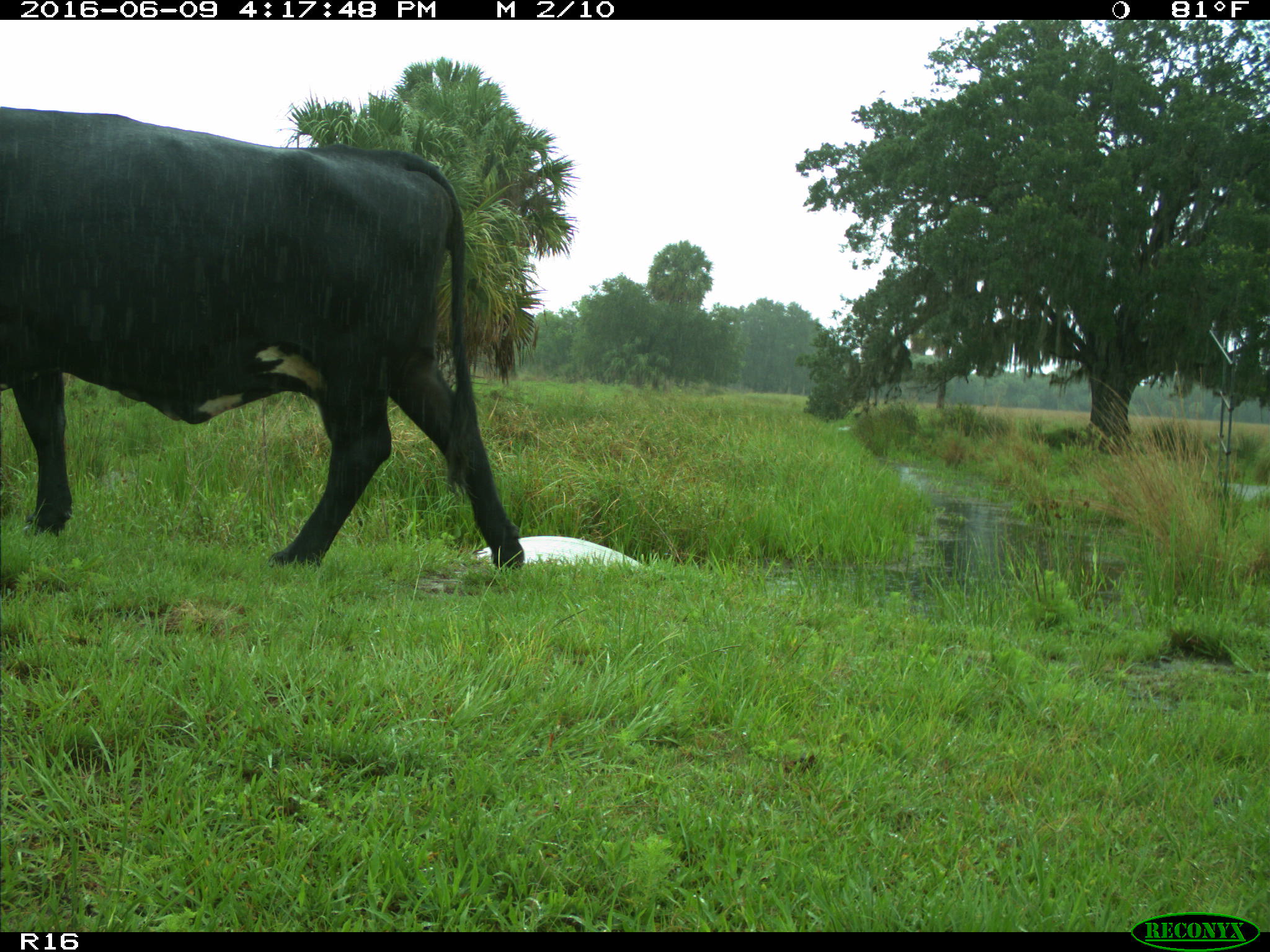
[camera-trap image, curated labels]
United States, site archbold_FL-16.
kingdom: Animalia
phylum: Chordata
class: Mammalia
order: Artiodactyla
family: Bovidae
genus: Bos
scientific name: Bos taurus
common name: domestic cow